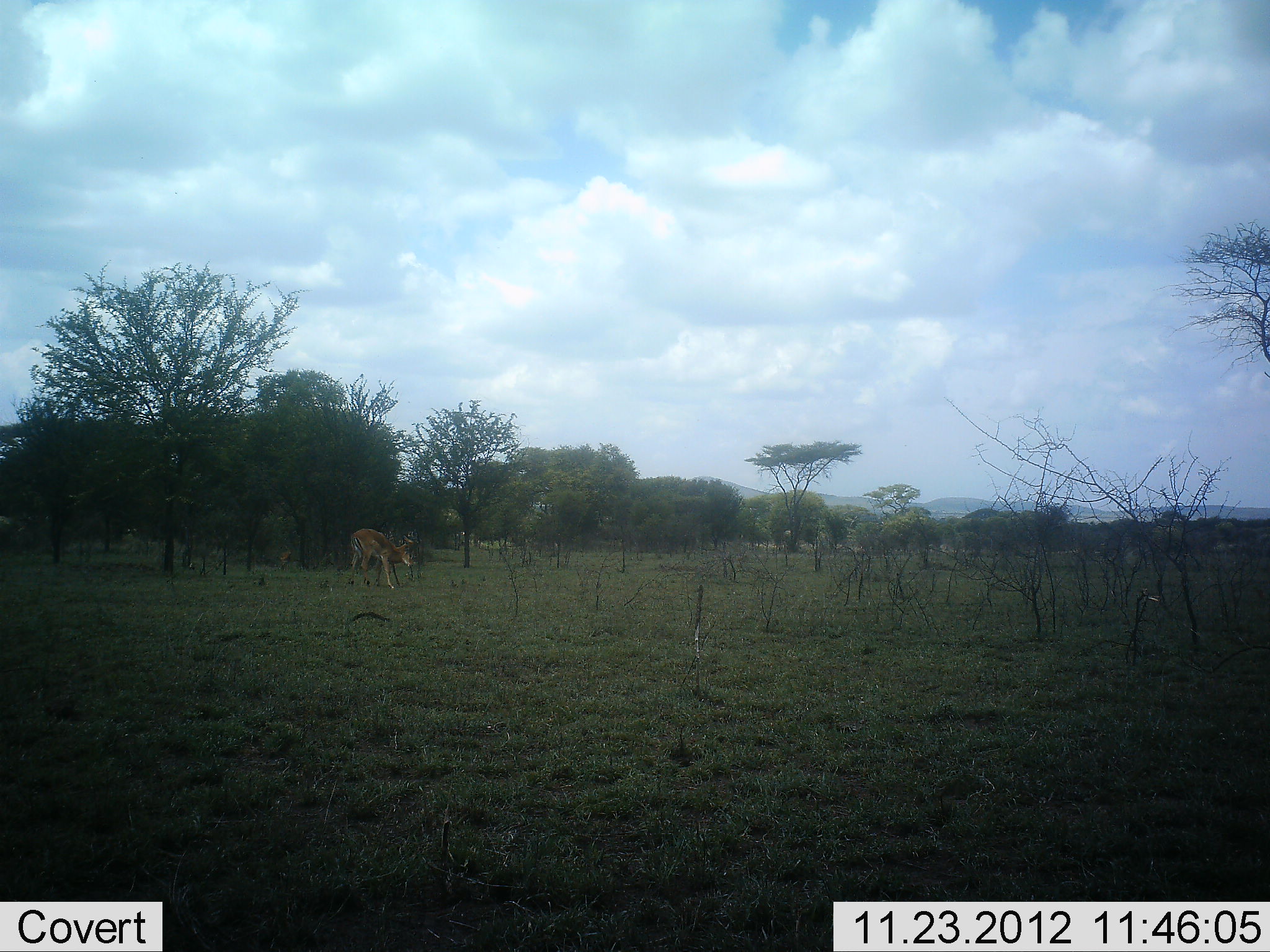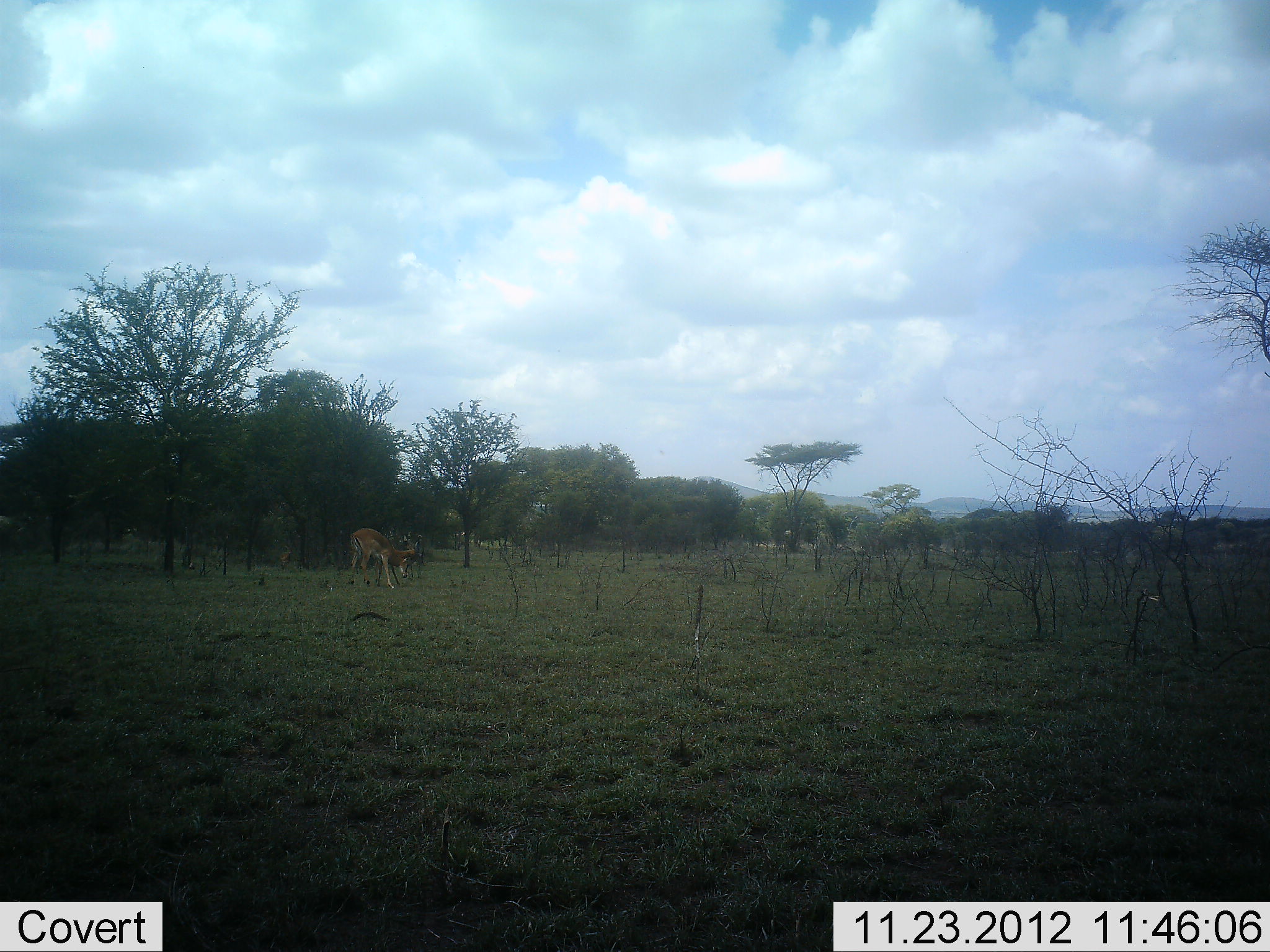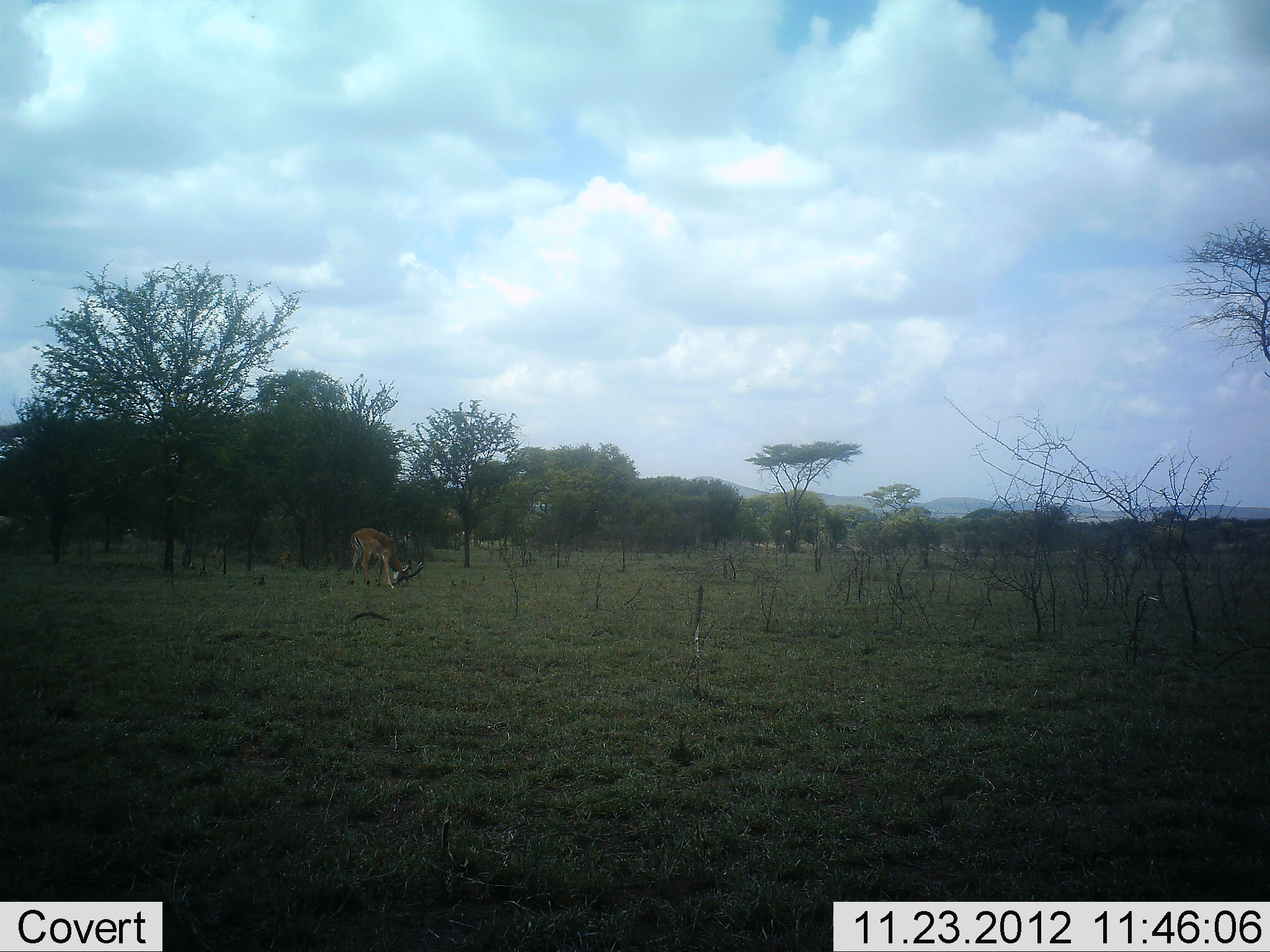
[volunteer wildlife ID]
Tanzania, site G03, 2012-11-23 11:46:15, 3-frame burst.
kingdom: Animalia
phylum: Chordata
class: Mammalia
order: Artiodactyla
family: Bovidae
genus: Aepyceros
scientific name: Aepyceros melampus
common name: impala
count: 1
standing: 36%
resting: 7%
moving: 7%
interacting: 0%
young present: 0%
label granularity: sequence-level